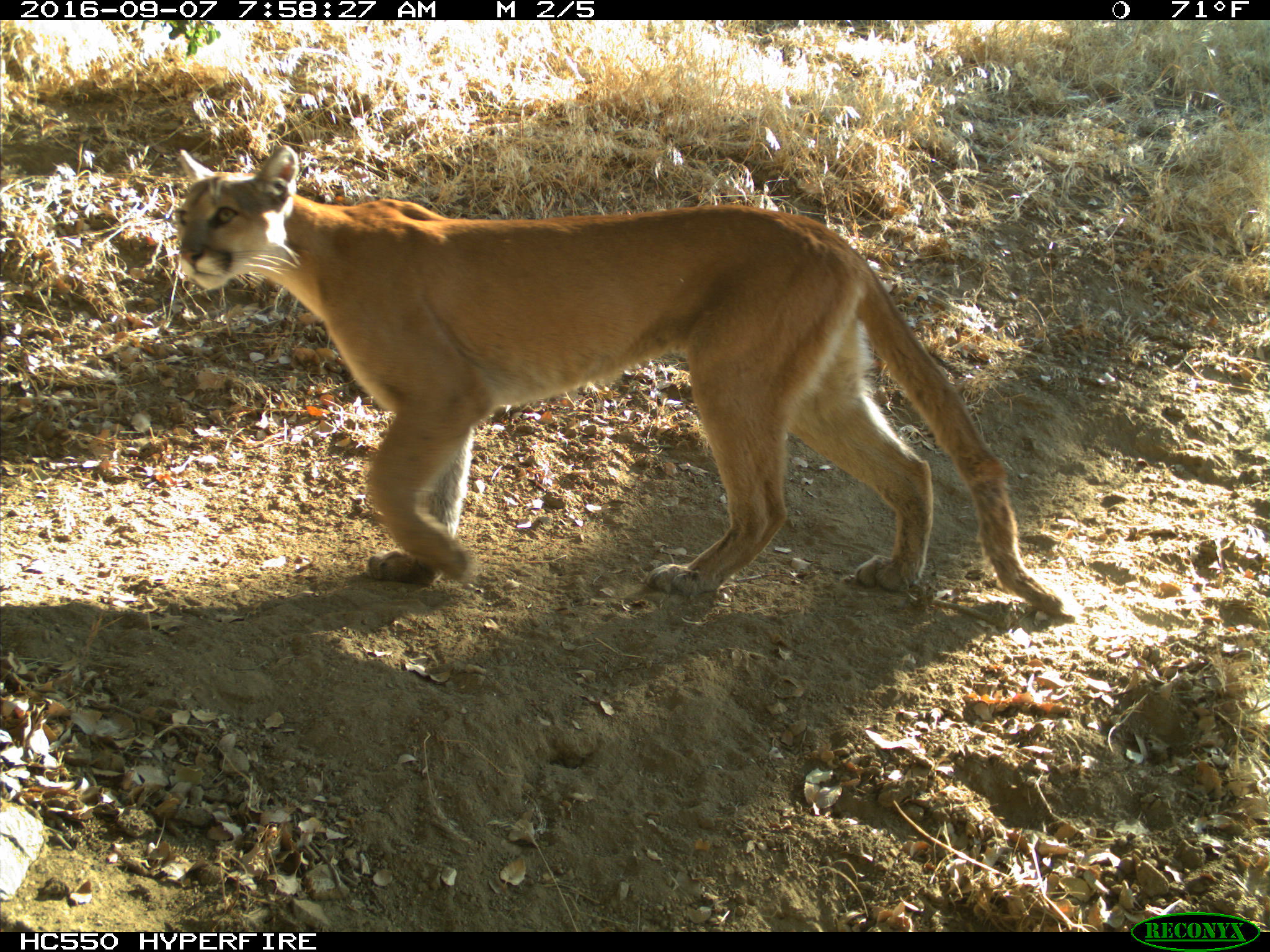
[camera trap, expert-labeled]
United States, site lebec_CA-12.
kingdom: Animalia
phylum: Chordata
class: Mammalia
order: Carnivora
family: Felidae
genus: Puma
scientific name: Puma concolor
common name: mountain lion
Puma concolor (mountain lion).